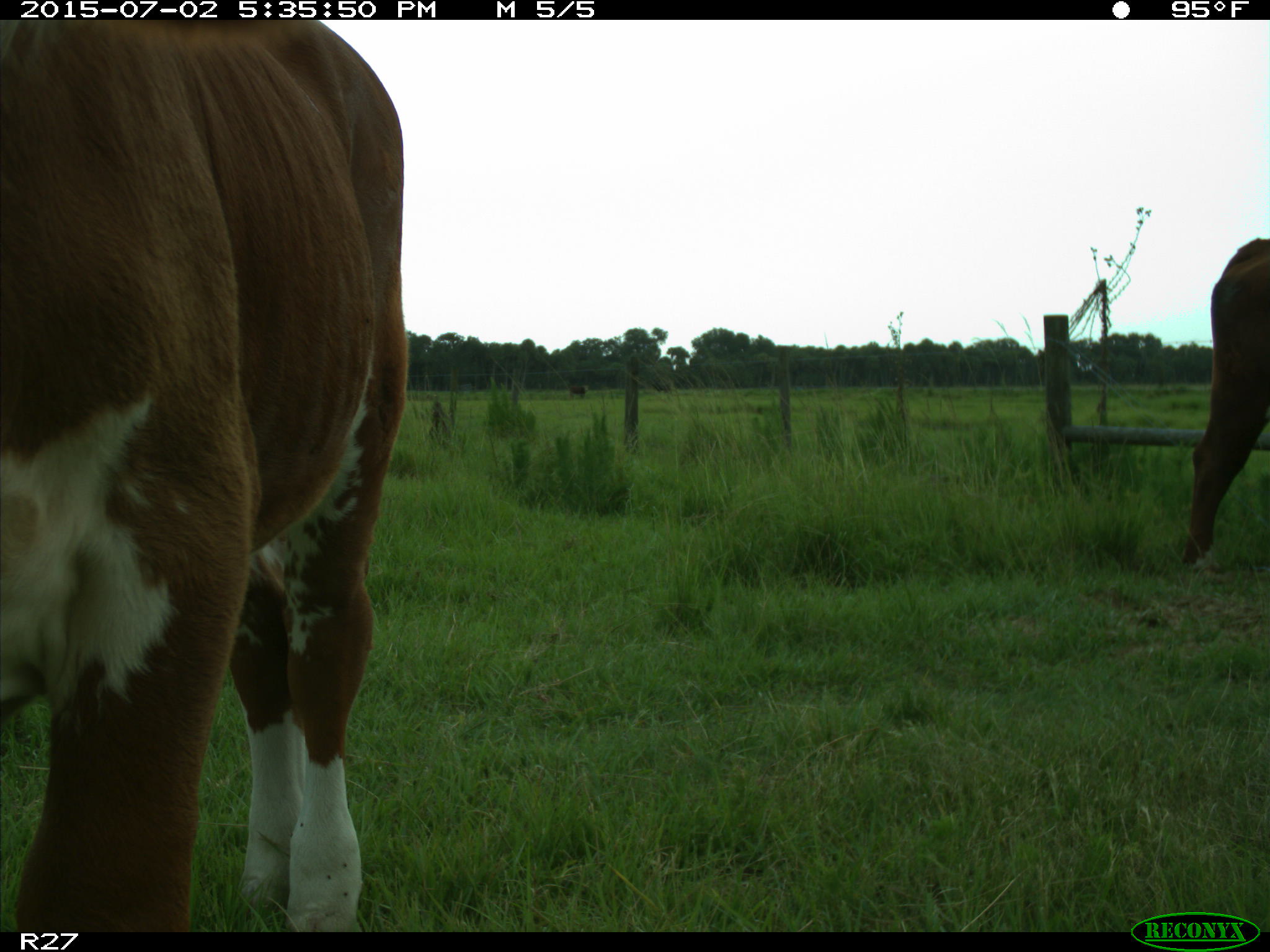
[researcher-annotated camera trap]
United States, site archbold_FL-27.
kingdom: Animalia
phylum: Chordata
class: Mammalia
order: Artiodactyla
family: Bovidae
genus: Bos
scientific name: Bos taurus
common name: domestic cow